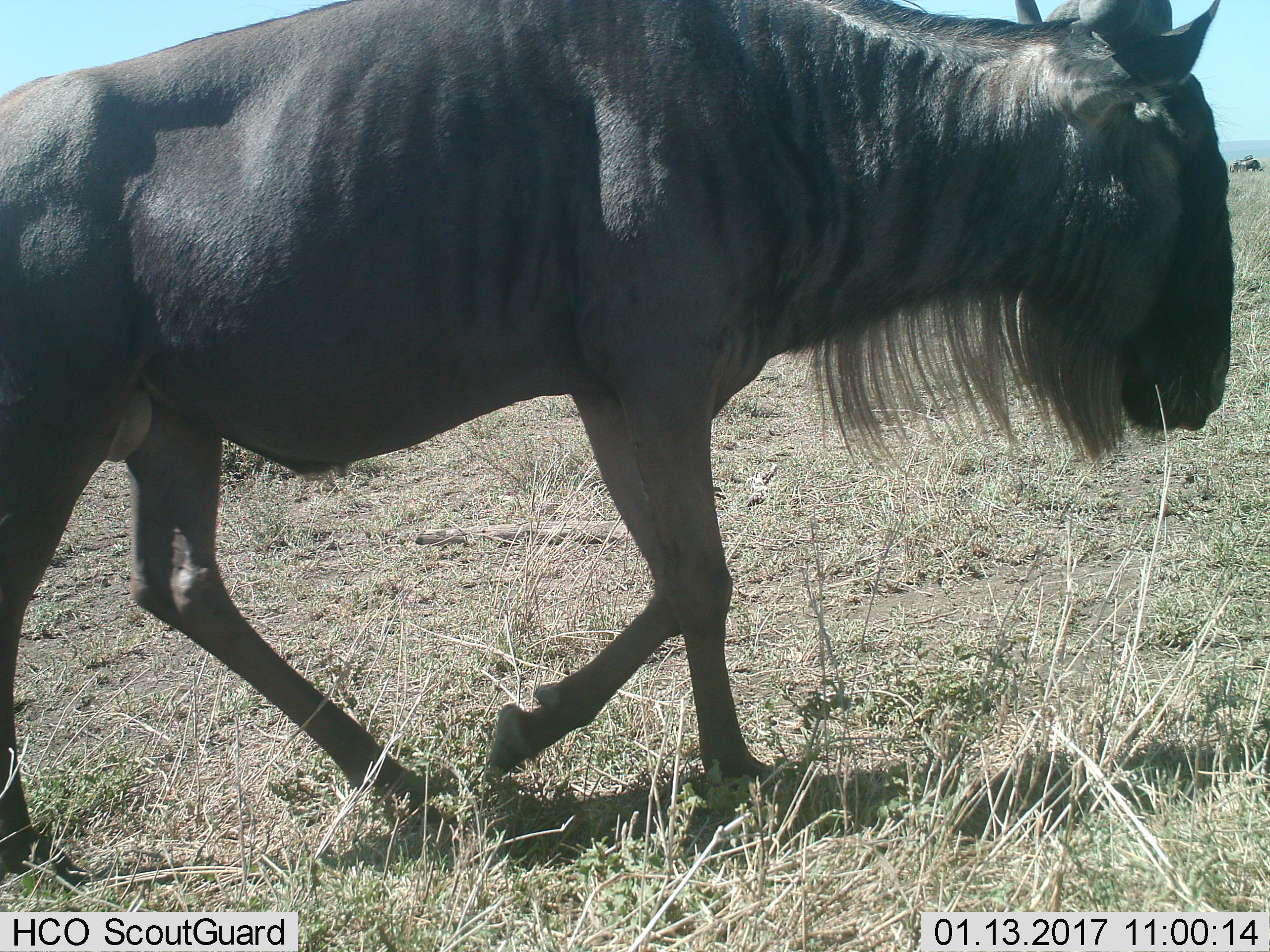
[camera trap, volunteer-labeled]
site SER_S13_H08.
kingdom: Animalia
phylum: Chordata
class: Mammalia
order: Artiodactyla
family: Bovidae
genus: Connochaetes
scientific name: Connochaetes taurinus taurinus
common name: blue wildebeest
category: wildebeestblue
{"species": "wildebeestblue (blue wildebeest) (Connochaetes taurinus taurinus)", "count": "1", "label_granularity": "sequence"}